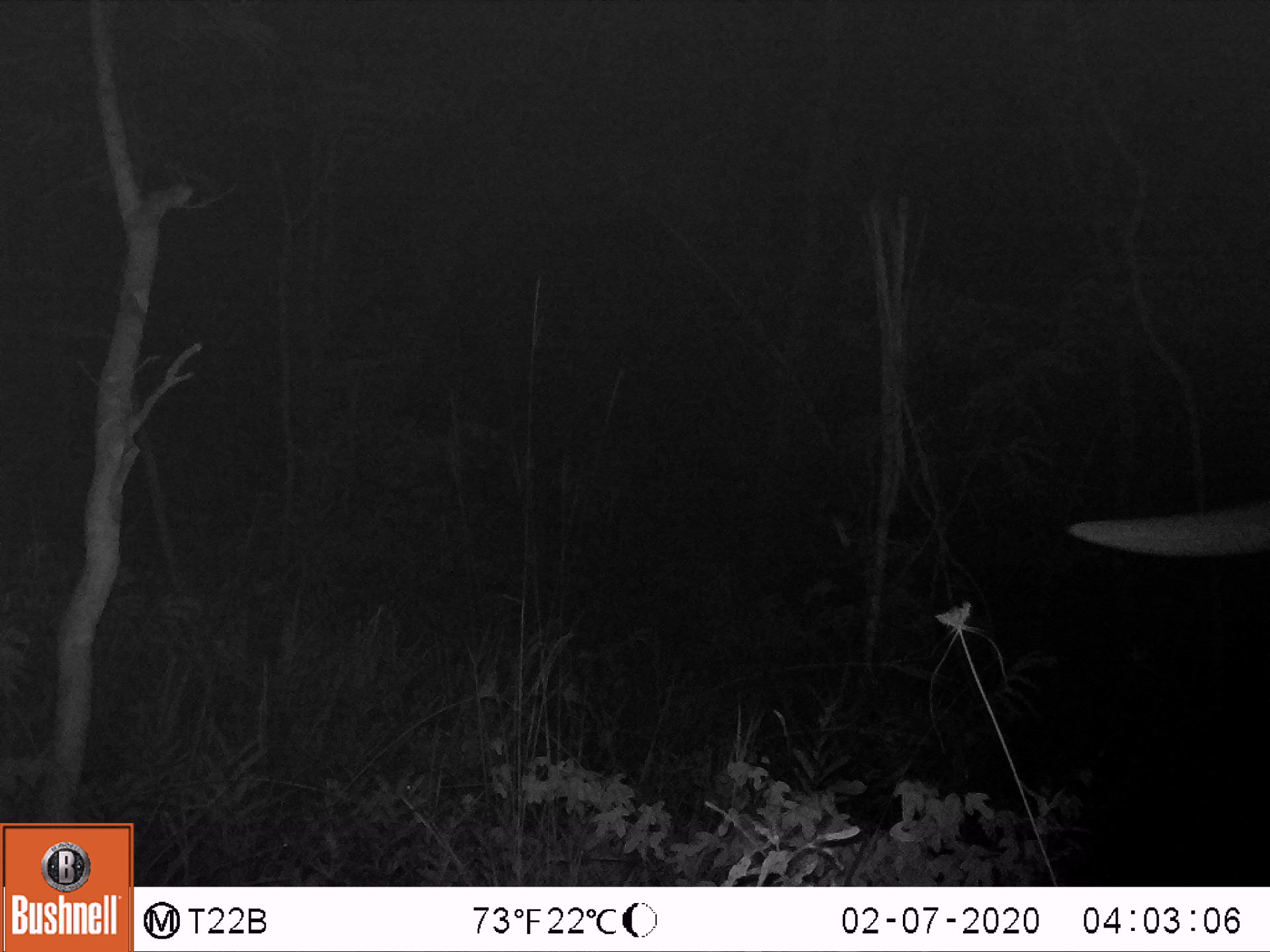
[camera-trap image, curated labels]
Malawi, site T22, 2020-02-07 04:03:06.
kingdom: Animalia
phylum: Chordata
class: Mammalia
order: Proboscidea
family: Elephantidae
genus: Loxodonta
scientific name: Loxodonta africana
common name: african savanna elephant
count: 1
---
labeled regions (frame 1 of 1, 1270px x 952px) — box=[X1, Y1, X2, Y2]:
african savanna elephant: box=[1068, 488, 1269, 570]